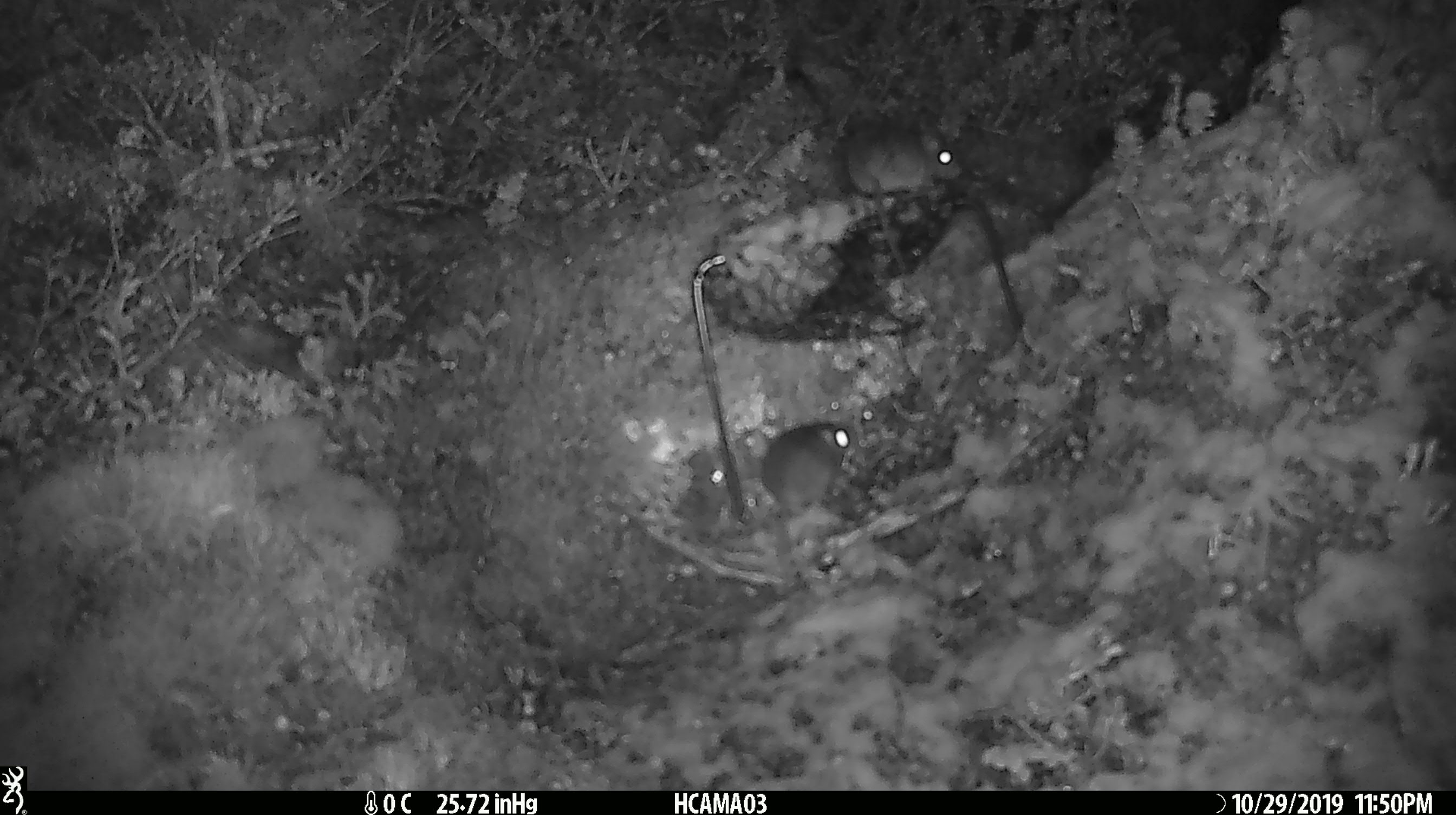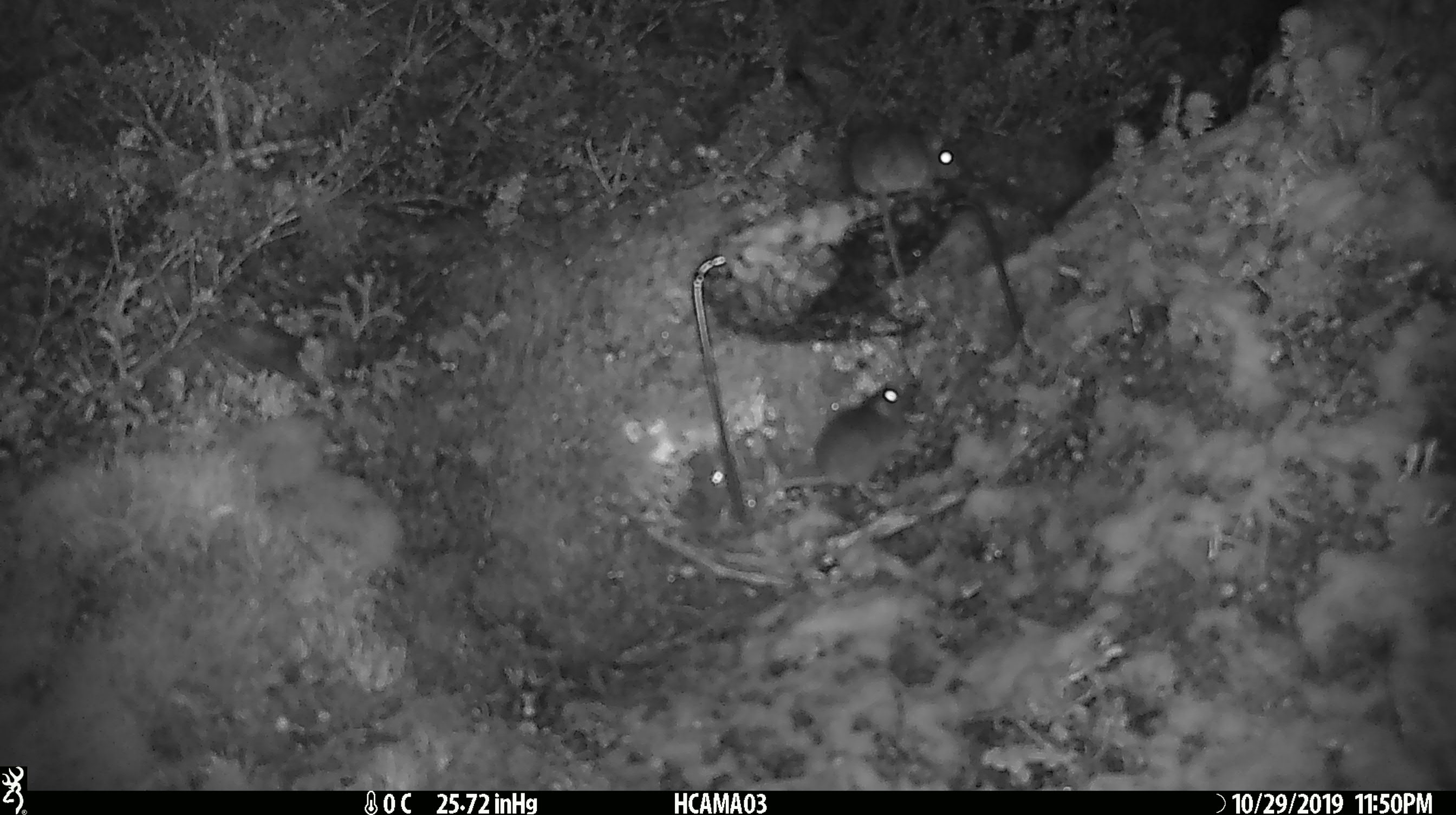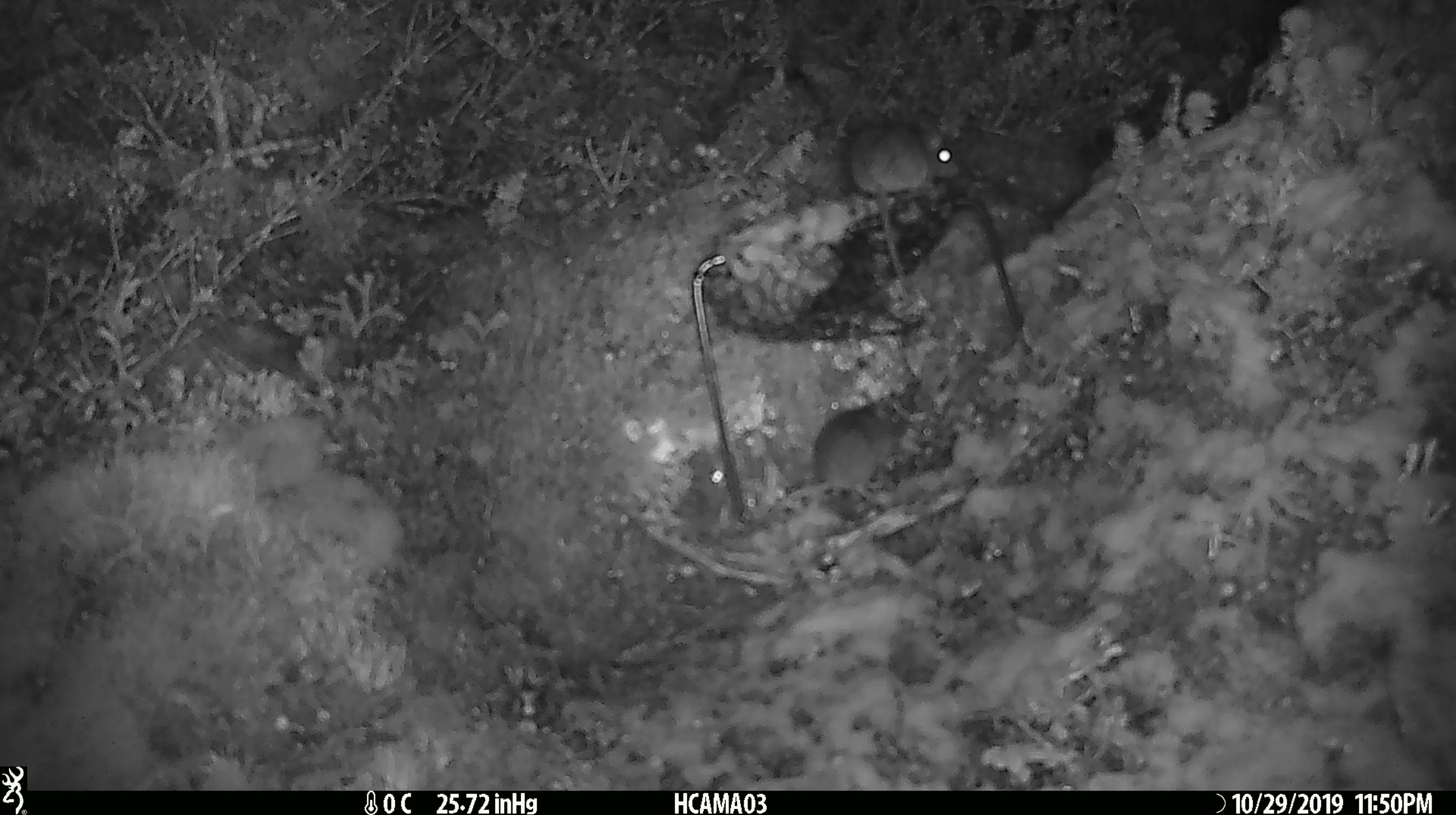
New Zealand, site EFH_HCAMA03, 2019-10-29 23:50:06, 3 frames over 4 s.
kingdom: Animalia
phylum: Chordata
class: Mammalia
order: Rodentia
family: Muridae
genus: Mus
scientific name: Mus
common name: mouse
Mouse (Mus).